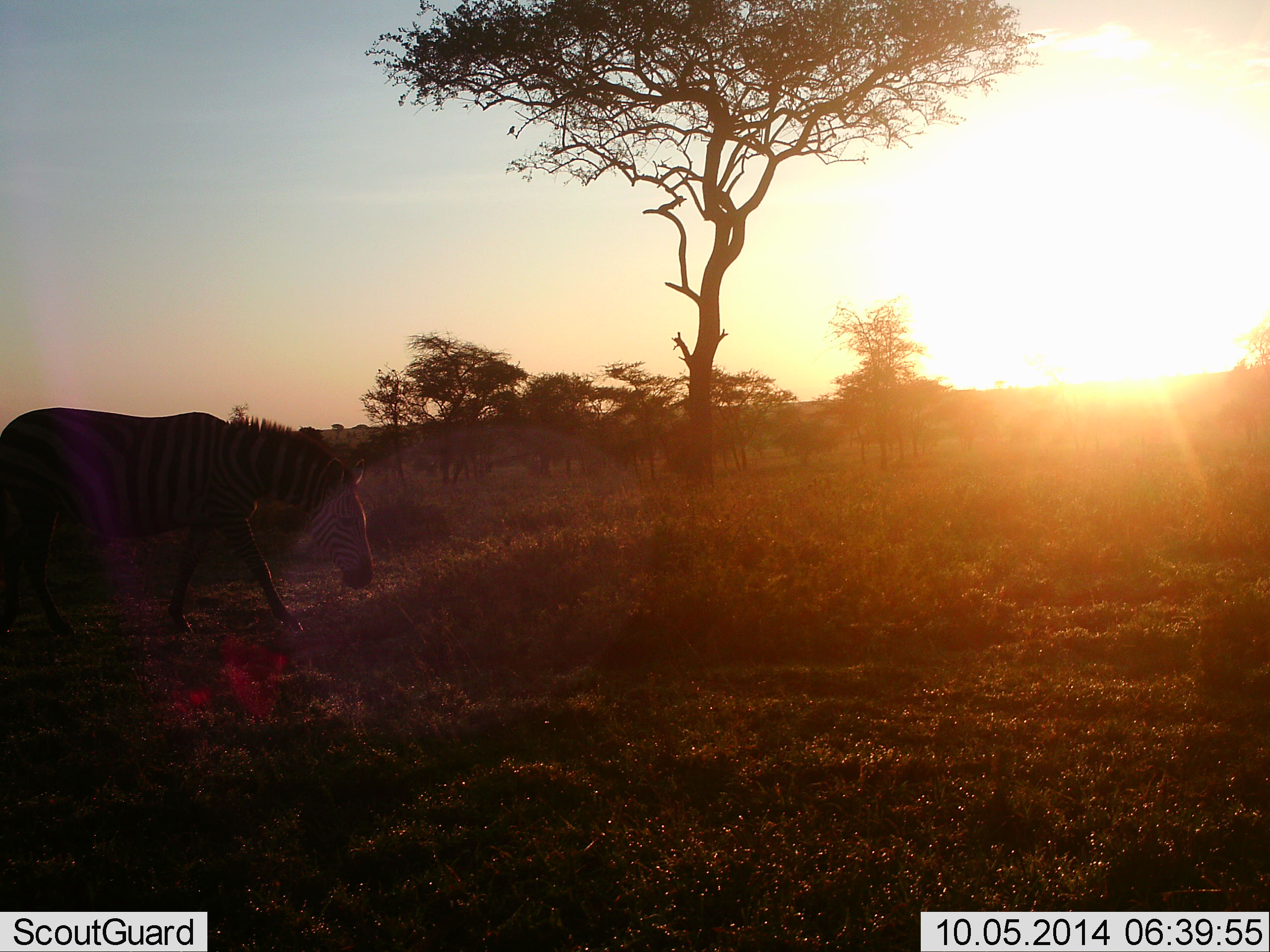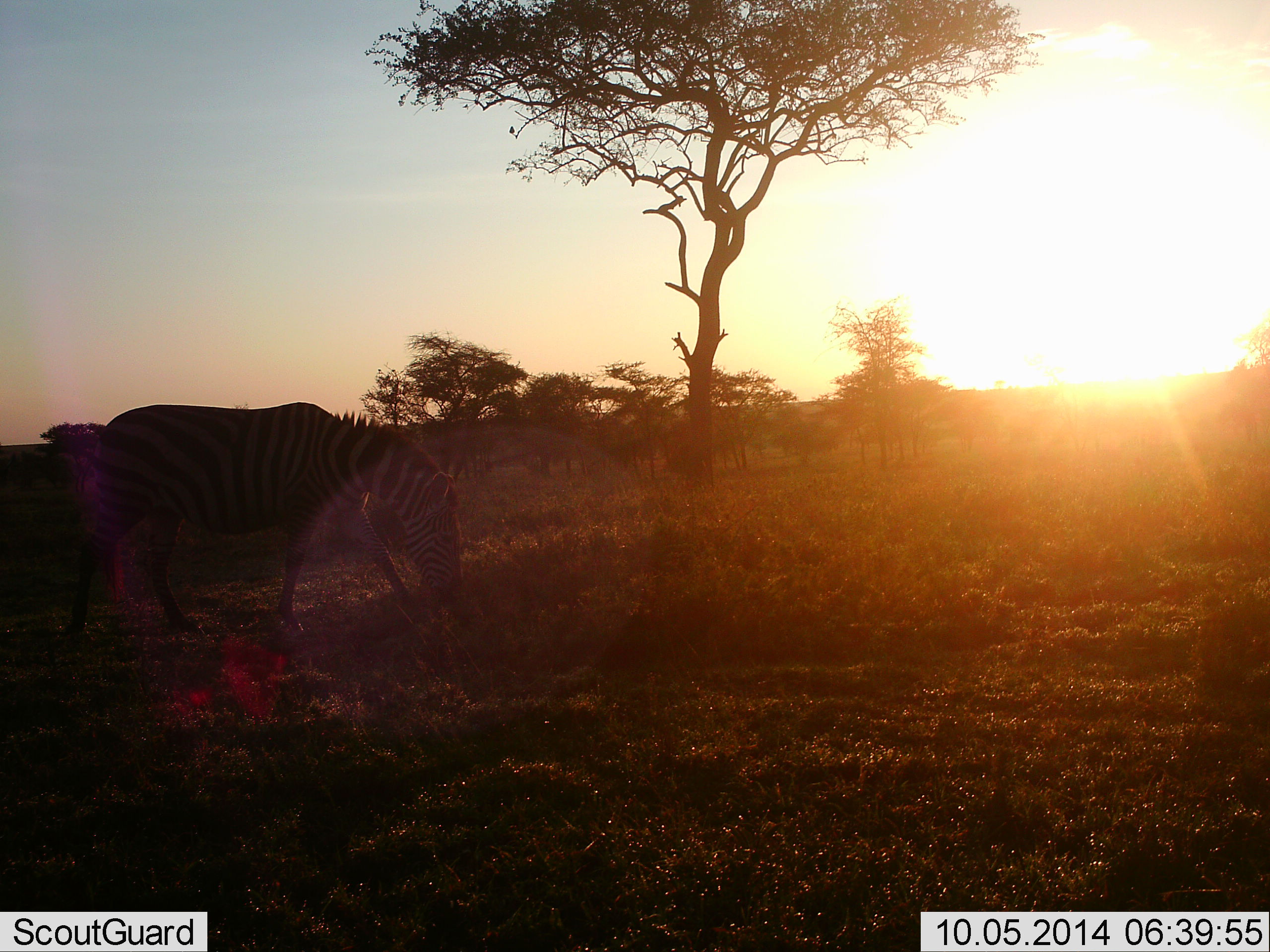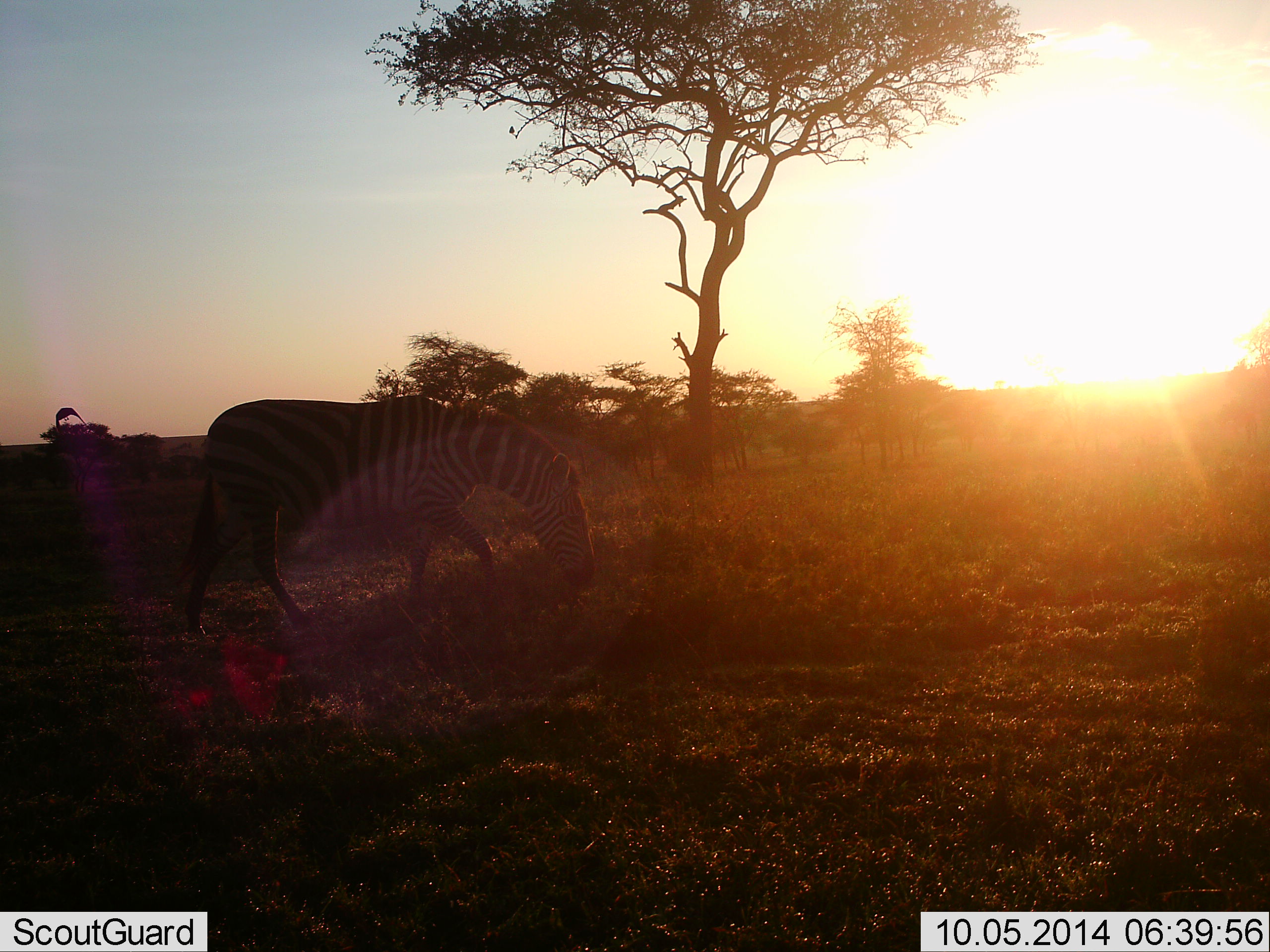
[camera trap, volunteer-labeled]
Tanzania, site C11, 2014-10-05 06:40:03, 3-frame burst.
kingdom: Animalia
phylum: Chordata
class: Mammalia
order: Perissodactyla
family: Equidae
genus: Equus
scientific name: Equus quagga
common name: plains zebra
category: zebra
Zebra (plains zebra) (Equus quagga), count 1. Behavior (volunteer vote fractions): standing 9%, resting 0%, moving 73%, interacting 0%. Young present (vote fraction): 0%. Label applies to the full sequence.